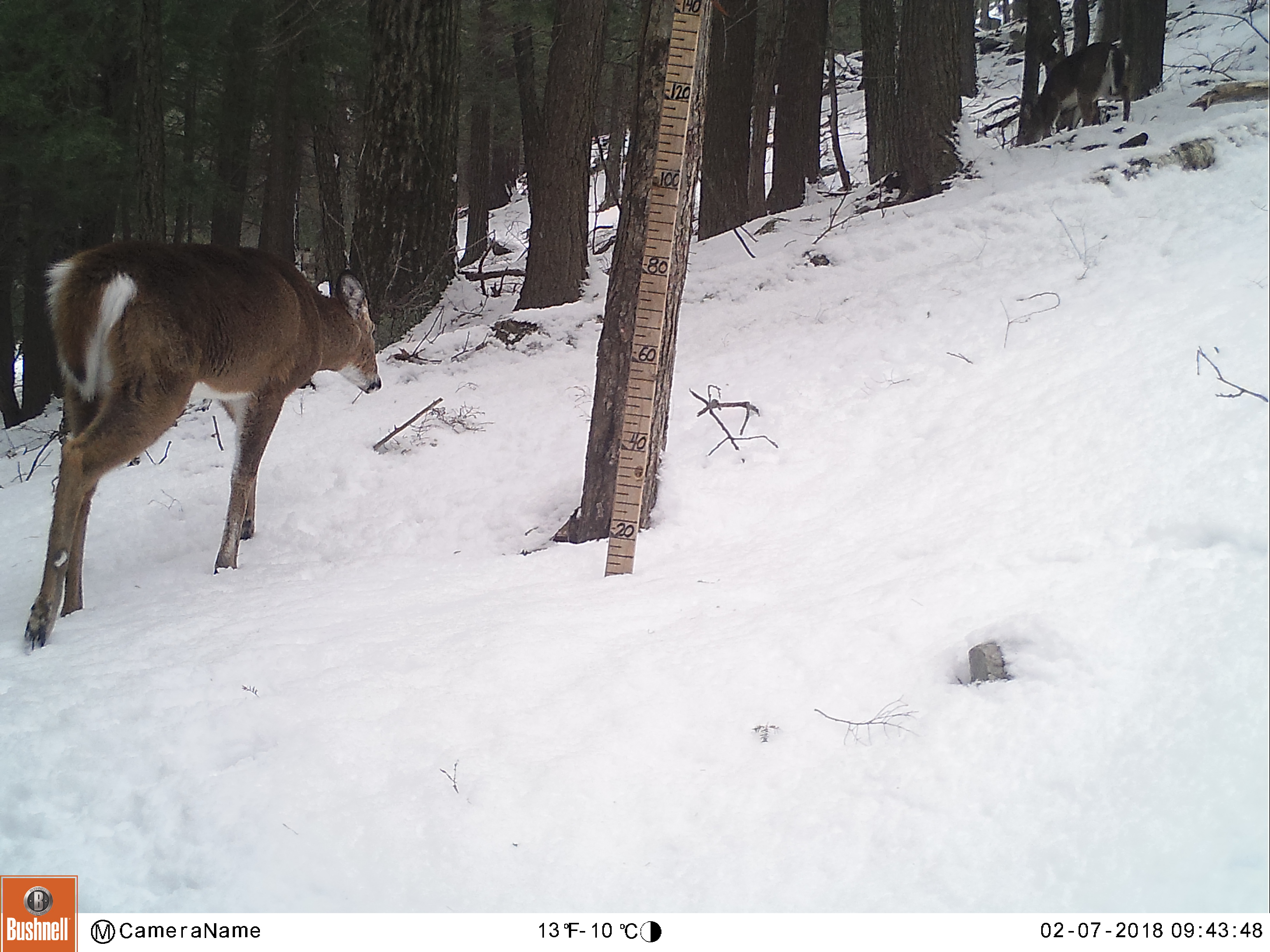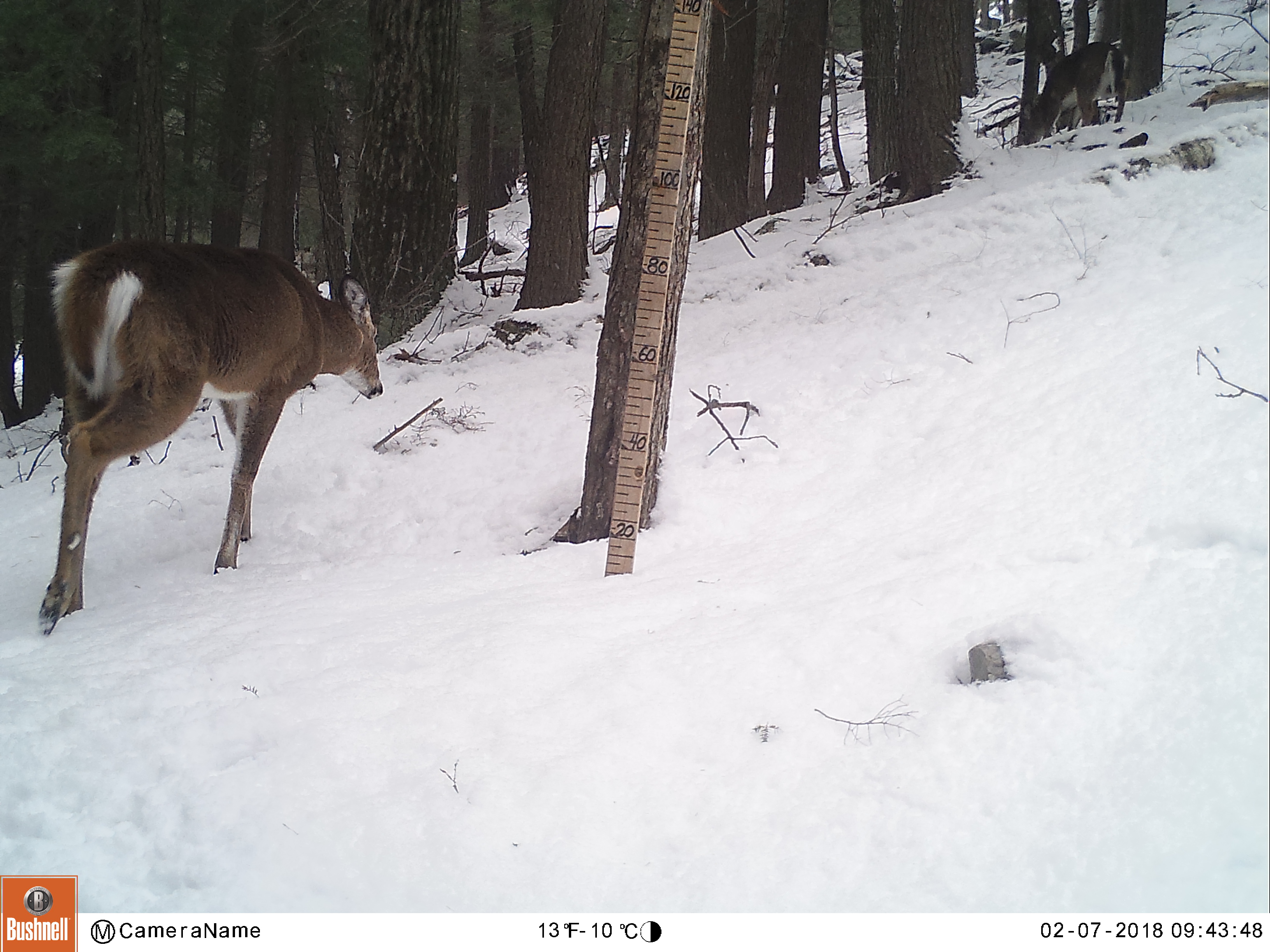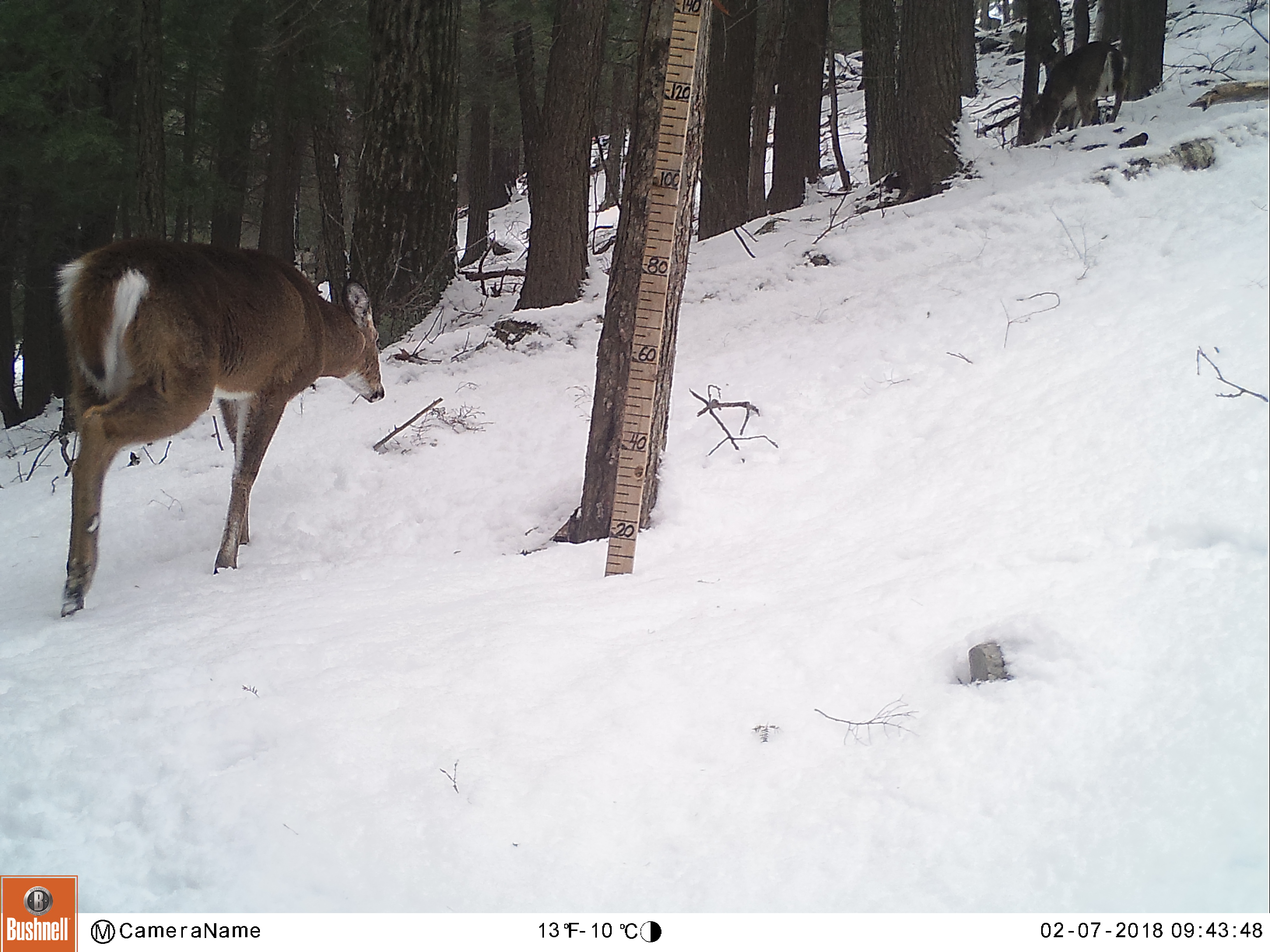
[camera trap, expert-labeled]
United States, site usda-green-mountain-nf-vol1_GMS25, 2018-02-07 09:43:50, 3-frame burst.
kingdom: Animalia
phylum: Chordata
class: Mammalia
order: Artiodactyla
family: Cervidae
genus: Odocoileus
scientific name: Odocoileus virginianus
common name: white-tailed deer